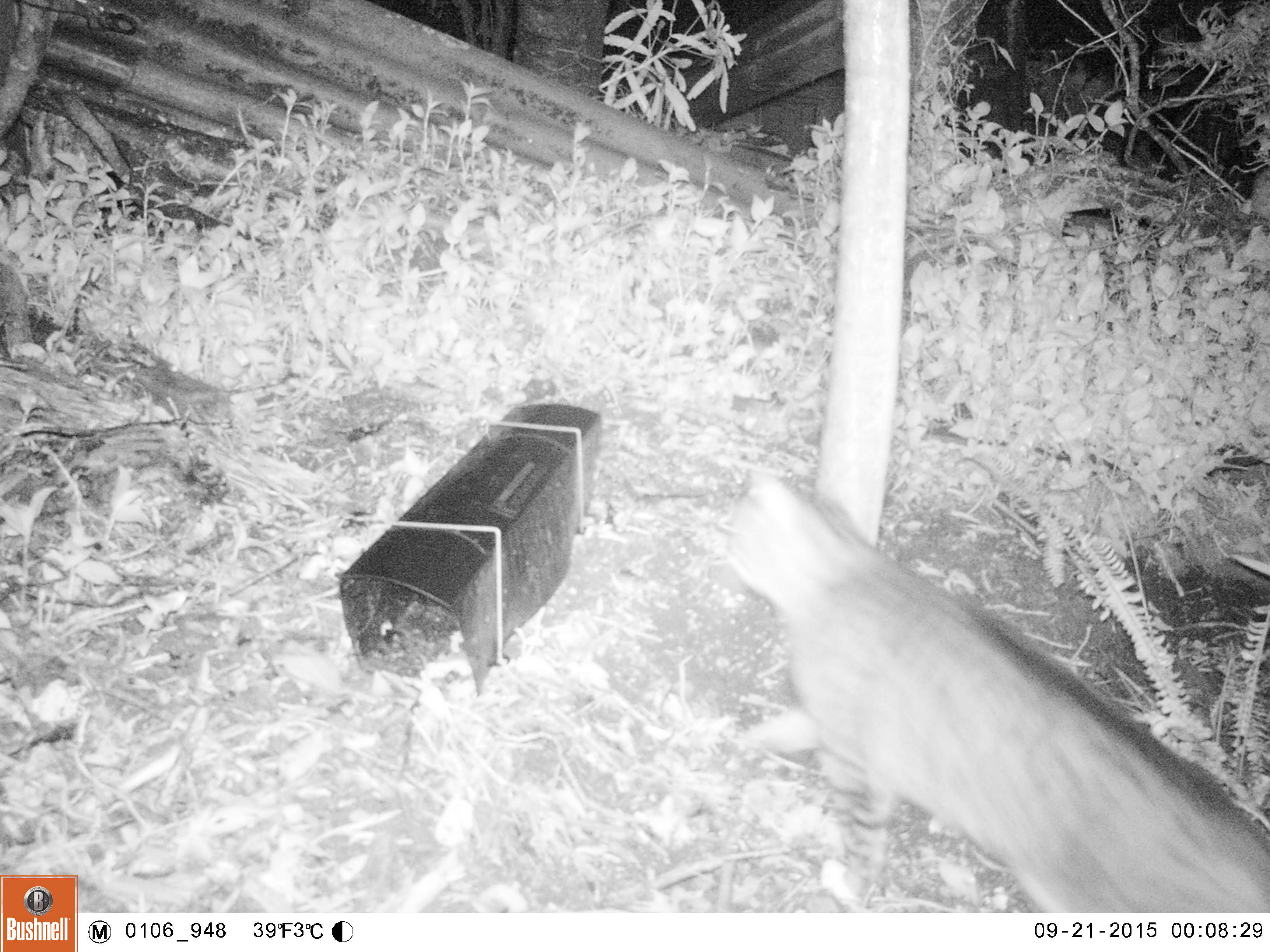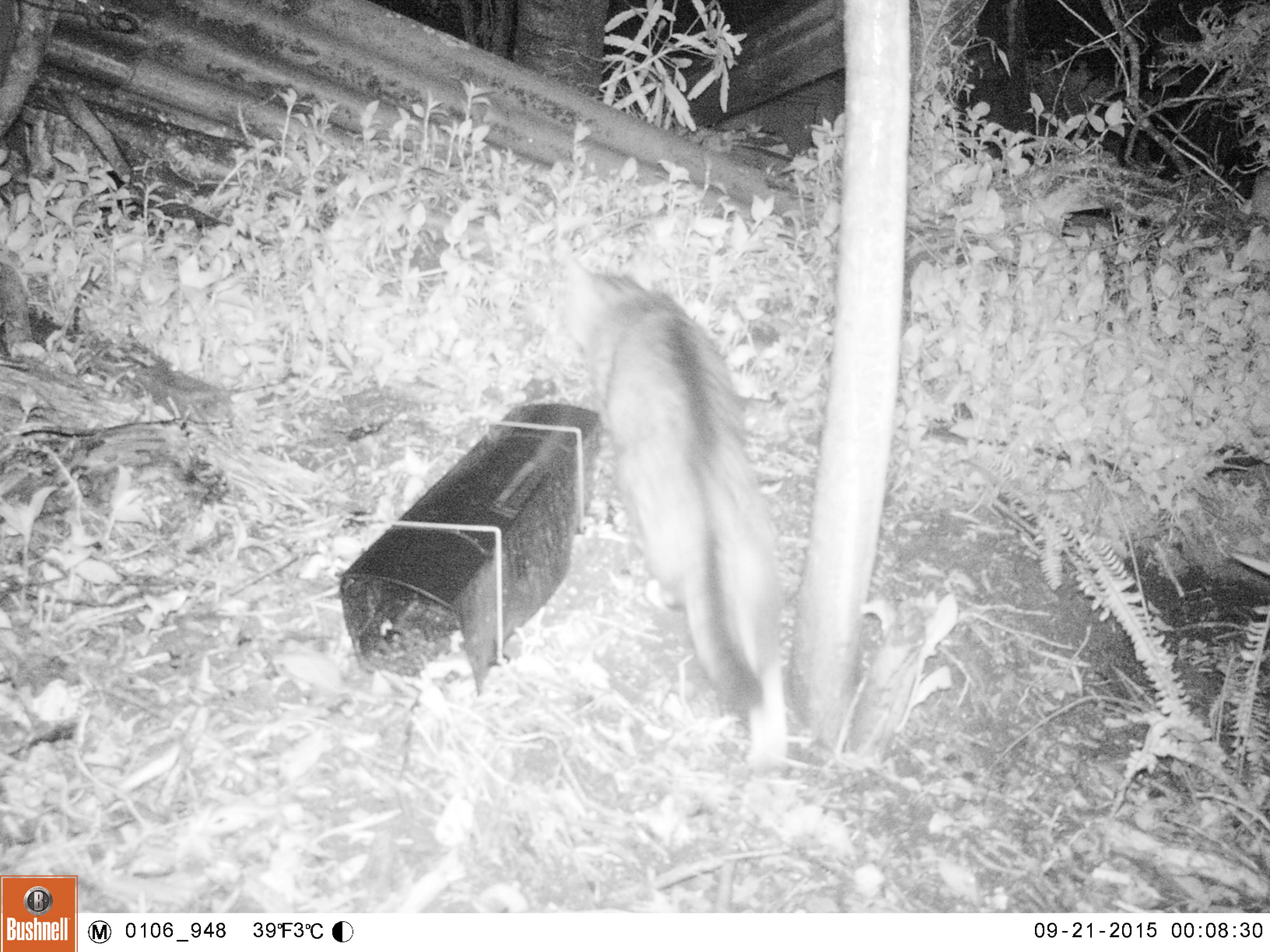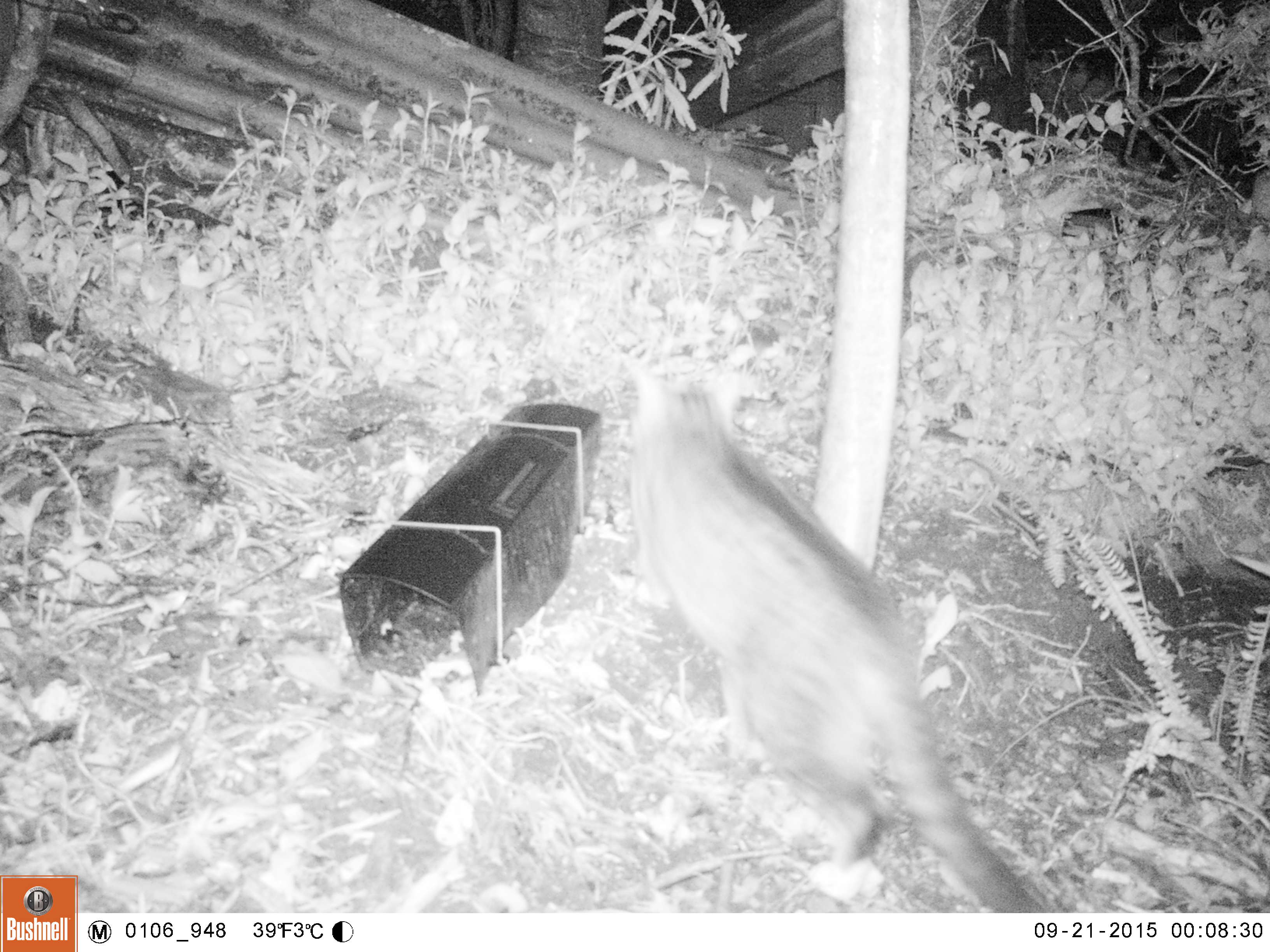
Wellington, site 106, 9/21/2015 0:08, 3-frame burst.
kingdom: Animalia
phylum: Chordata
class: Mammalia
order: Carnivora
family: Felidae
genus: Felis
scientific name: Felis catus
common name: cat